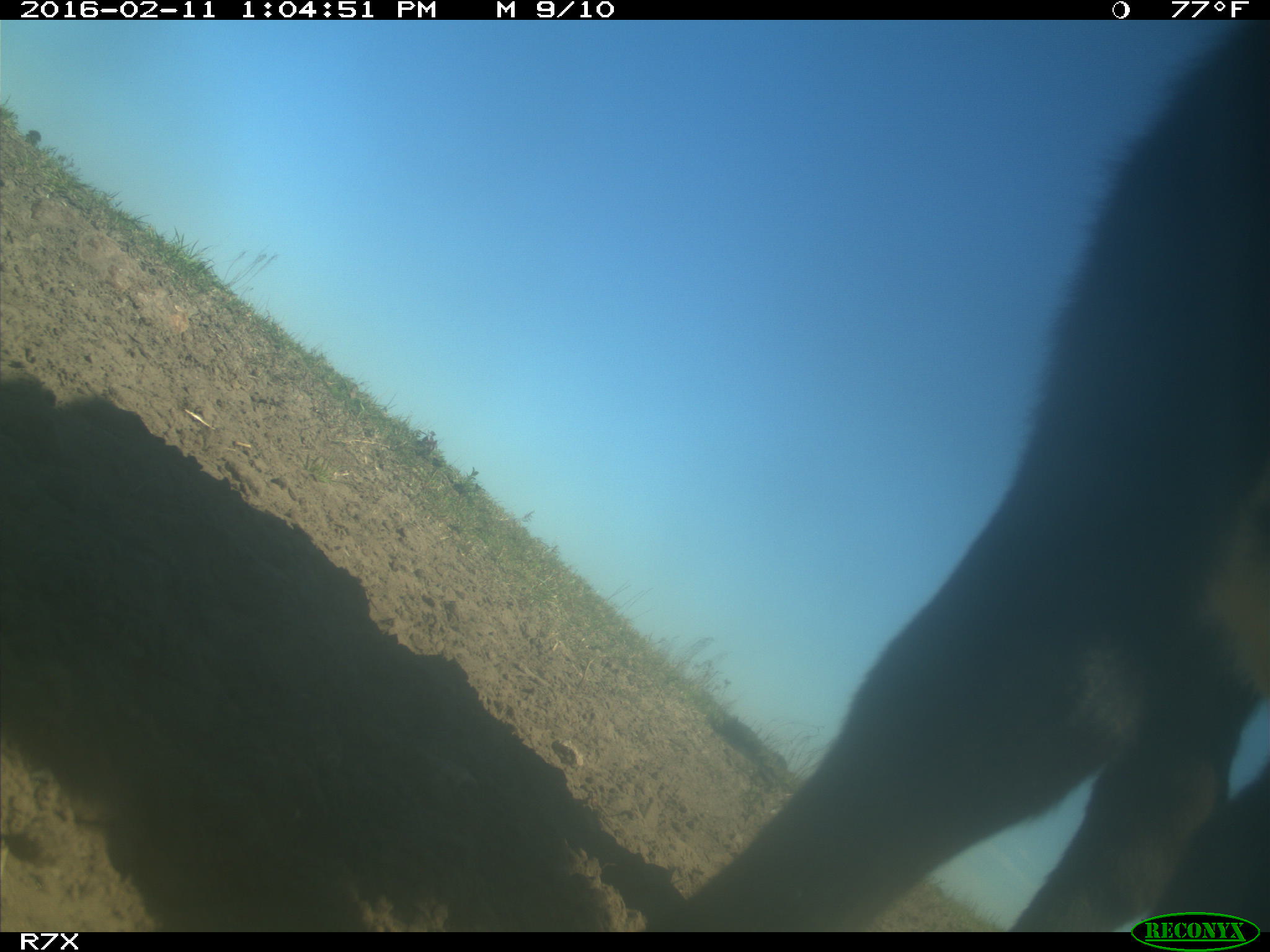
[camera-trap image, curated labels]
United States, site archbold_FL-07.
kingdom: Animalia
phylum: Chordata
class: Mammalia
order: Artiodactyla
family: Bovidae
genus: Bos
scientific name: Bos taurus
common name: domestic cow